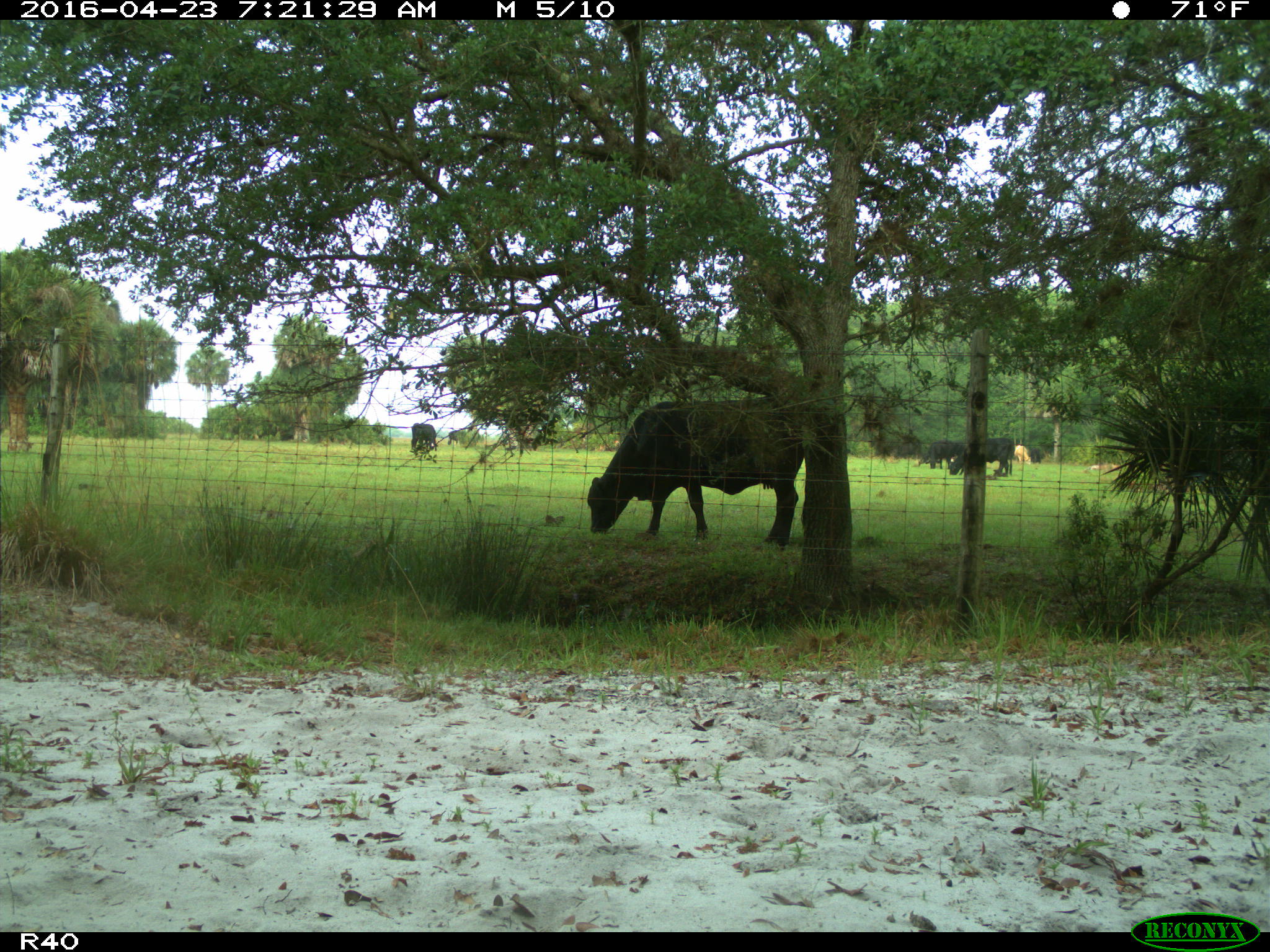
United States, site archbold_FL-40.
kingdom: Animalia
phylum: Chordata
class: Mammalia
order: Artiodactyla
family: Bovidae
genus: Bos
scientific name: Bos taurus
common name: domestic cow